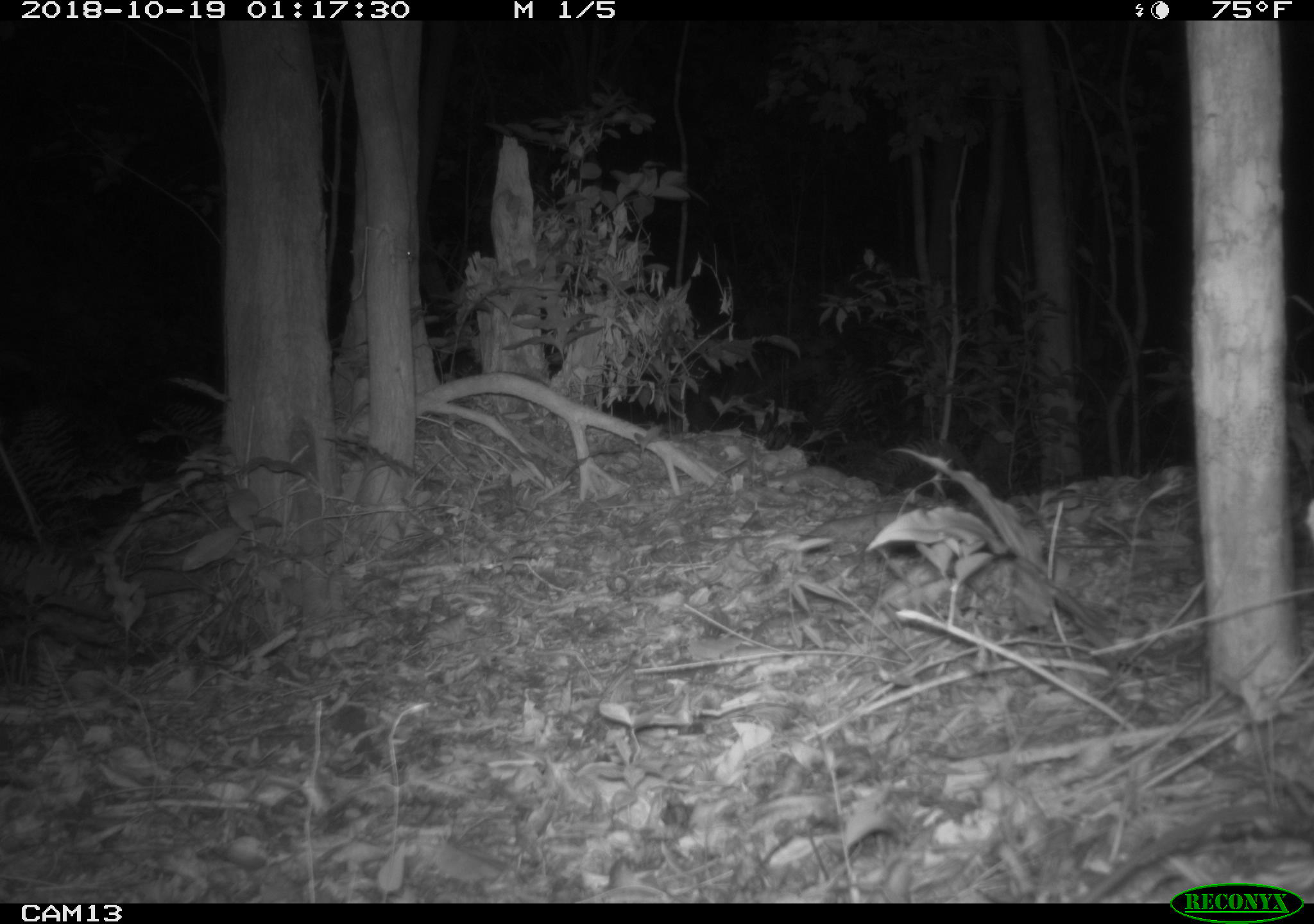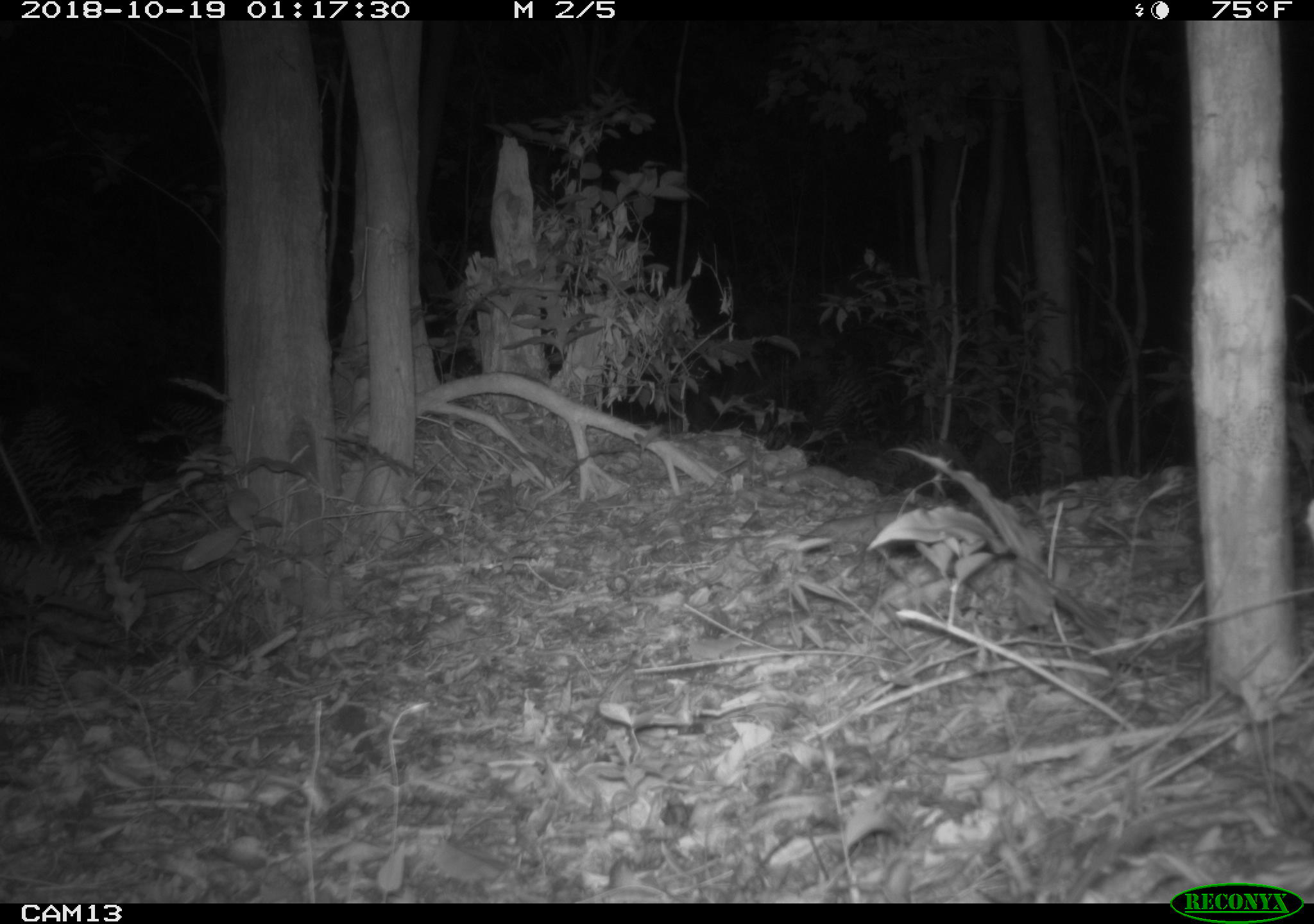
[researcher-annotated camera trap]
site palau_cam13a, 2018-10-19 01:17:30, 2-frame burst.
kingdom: Animalia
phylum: Chordata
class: Mammalia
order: Rodentia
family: Muridae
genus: Rattus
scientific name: Rattus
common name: rat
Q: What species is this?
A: Rat (Rattus).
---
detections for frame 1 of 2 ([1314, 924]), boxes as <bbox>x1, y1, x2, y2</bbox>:
rat: <bbox>1100, 798, 1314, 883</bbox>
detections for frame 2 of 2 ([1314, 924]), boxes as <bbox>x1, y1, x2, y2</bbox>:
rat: <bbox>1059, 796, 1227, 894</bbox>